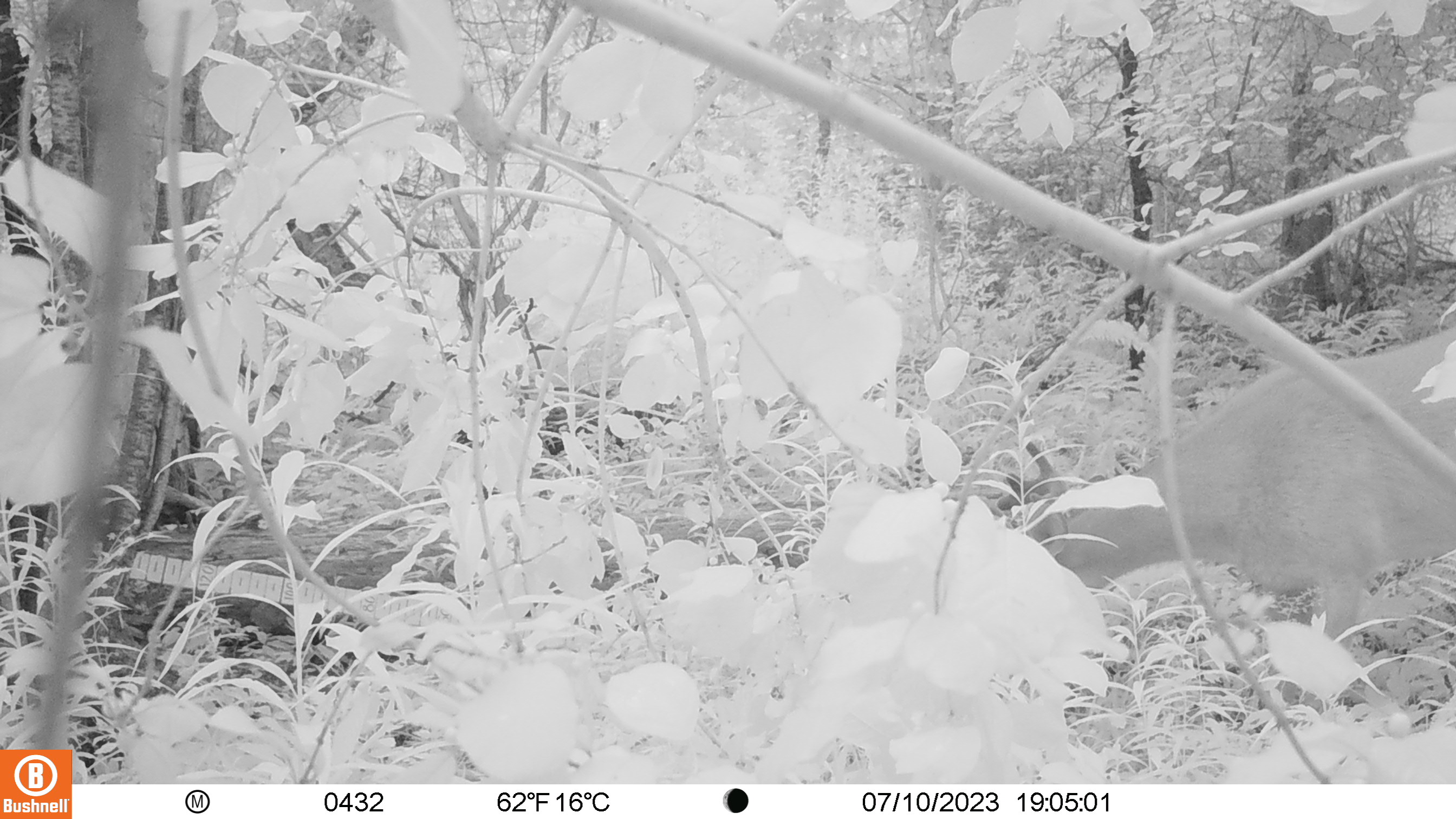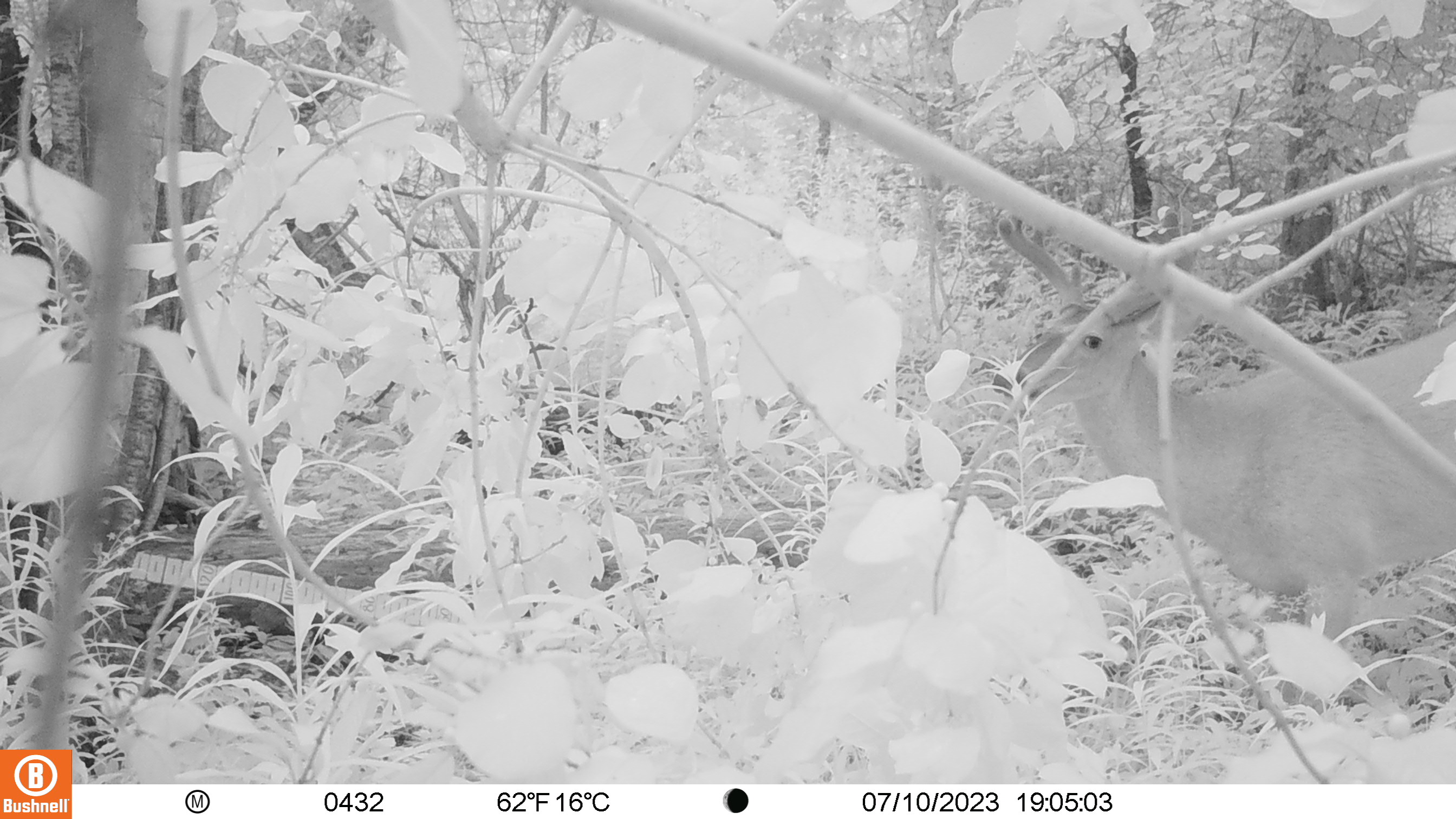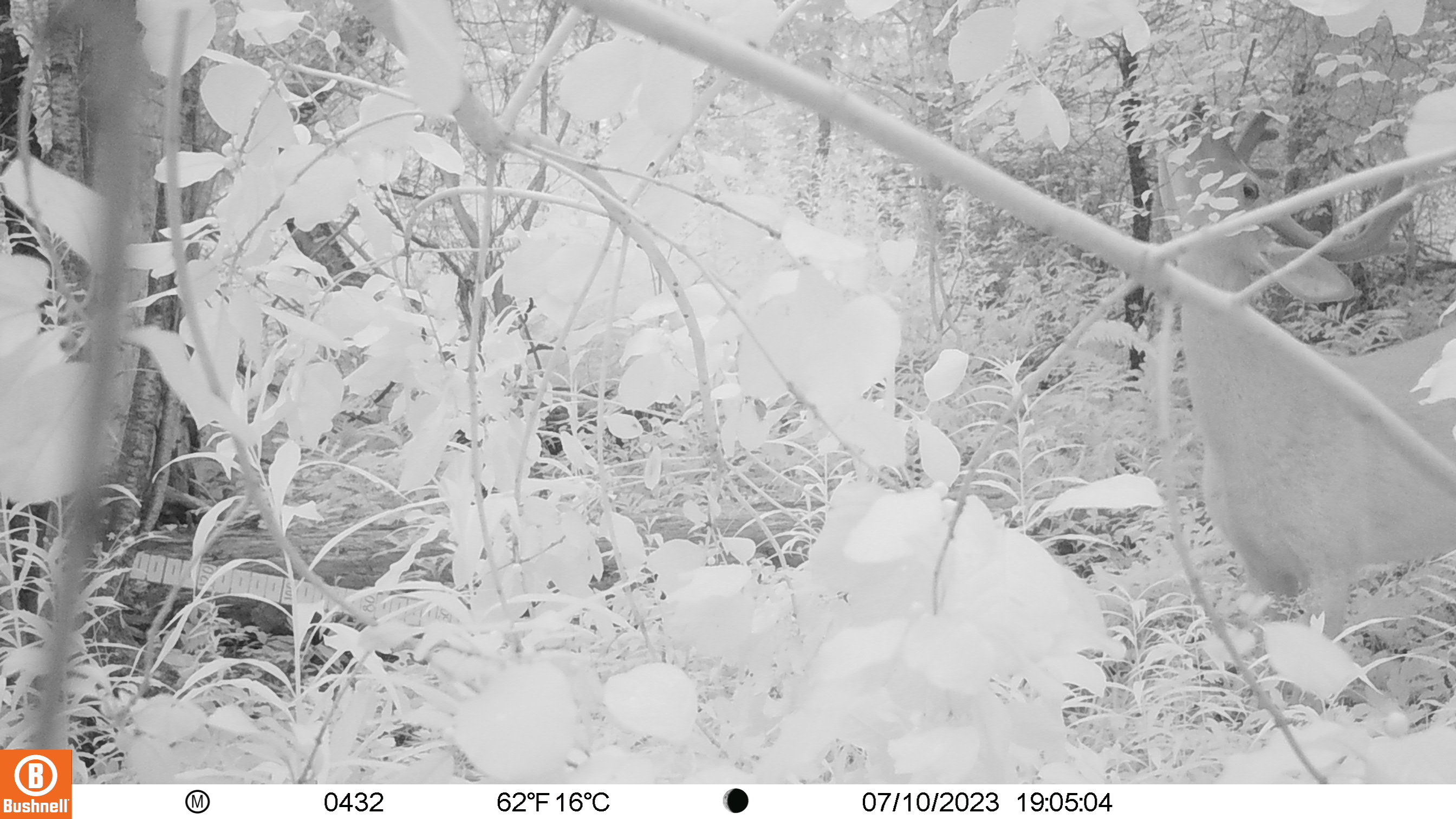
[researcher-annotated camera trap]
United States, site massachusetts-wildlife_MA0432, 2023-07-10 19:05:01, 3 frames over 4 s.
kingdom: Animalia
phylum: Chordata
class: Mammalia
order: Artiodactyla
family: Cervidae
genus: Odocoileus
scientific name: Odocoileus virginianus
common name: white-tailed deer